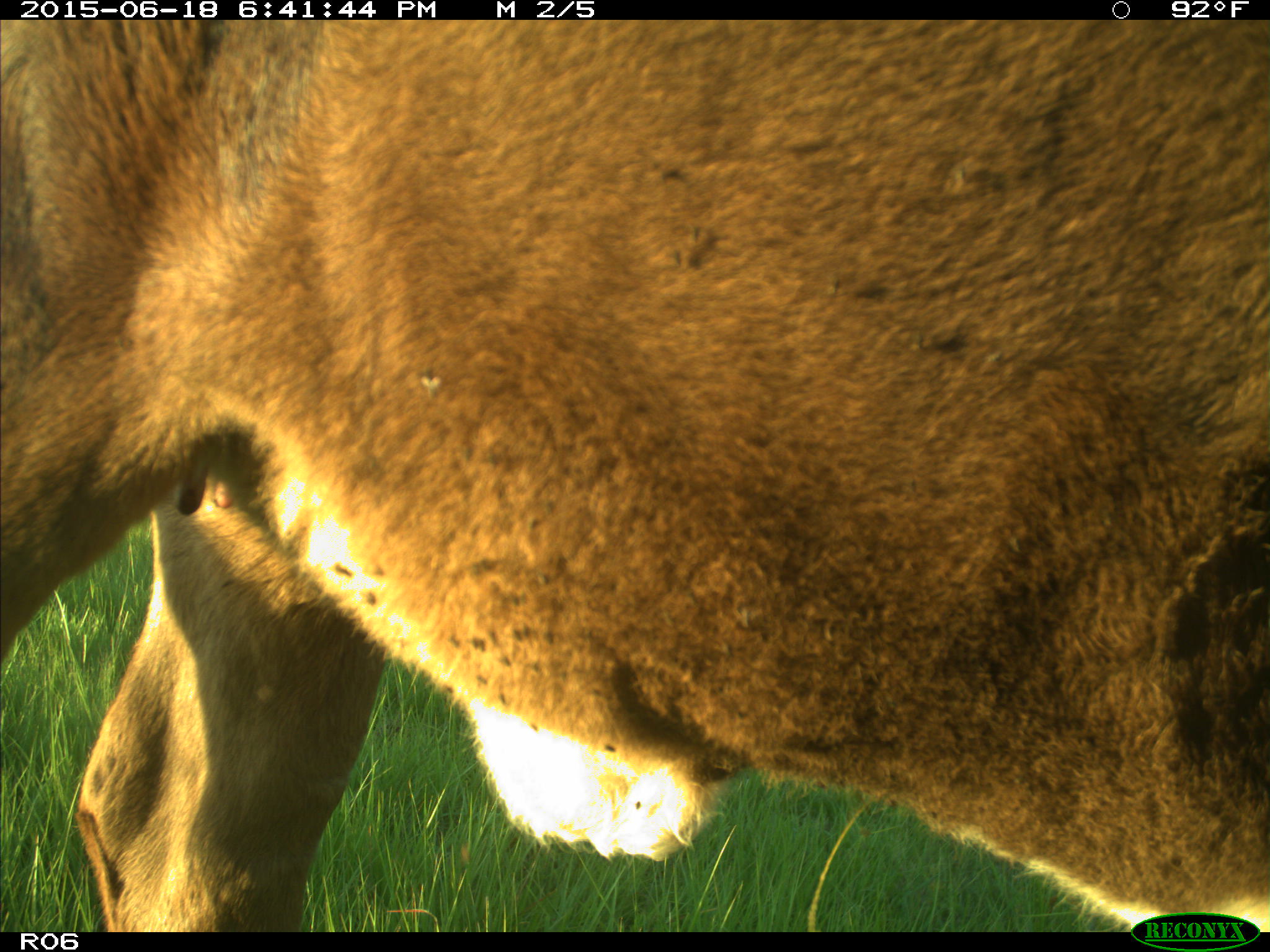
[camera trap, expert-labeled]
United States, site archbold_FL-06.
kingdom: Animalia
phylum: Chordata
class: Mammalia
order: Artiodactyla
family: Bovidae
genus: Bos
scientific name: Bos taurus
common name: domestic cow